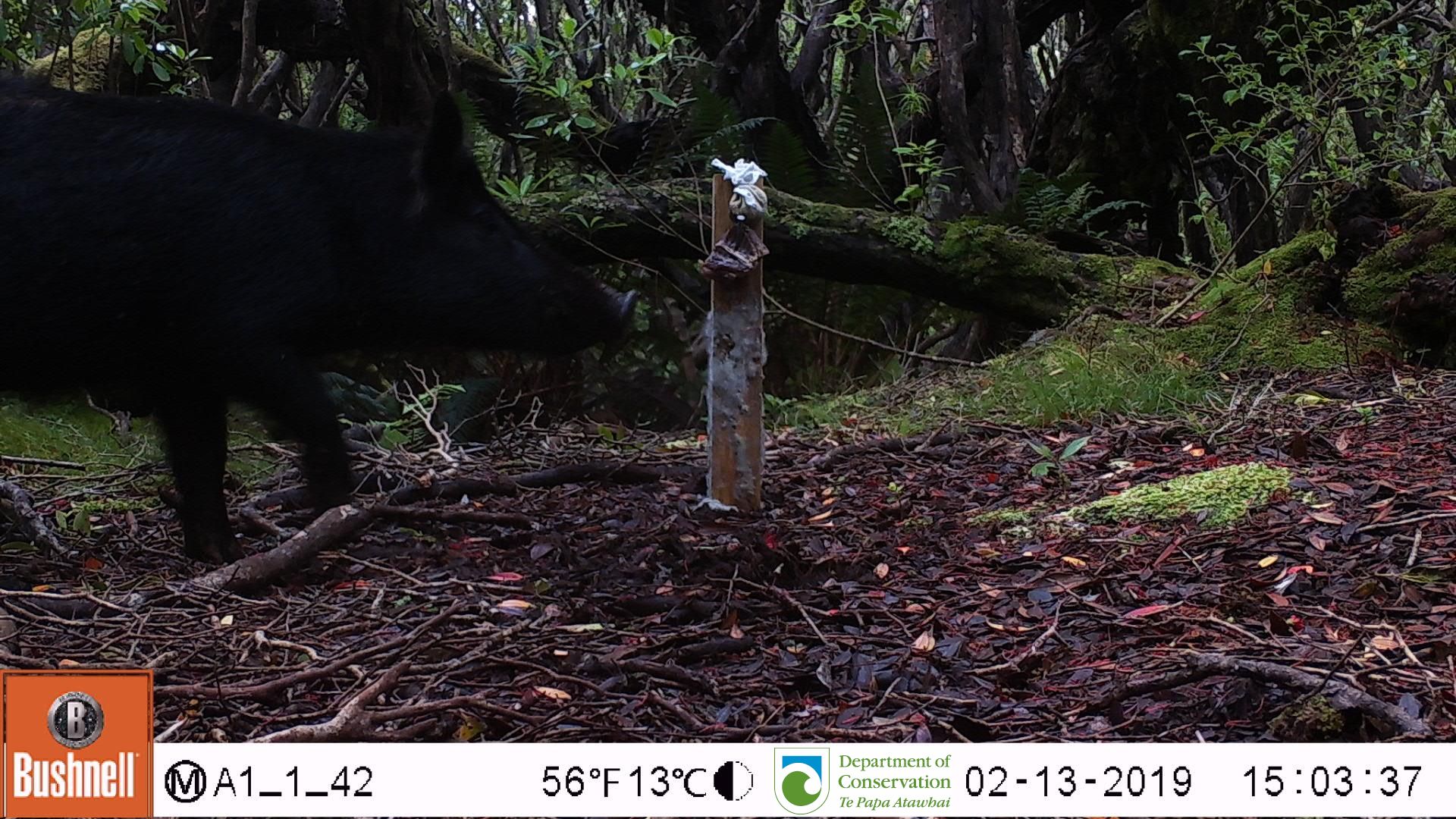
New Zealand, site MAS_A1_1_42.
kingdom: Animalia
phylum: Chordata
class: Mammalia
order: Artiodactyla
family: Suidae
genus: Sus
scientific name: Sus scrofa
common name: pig